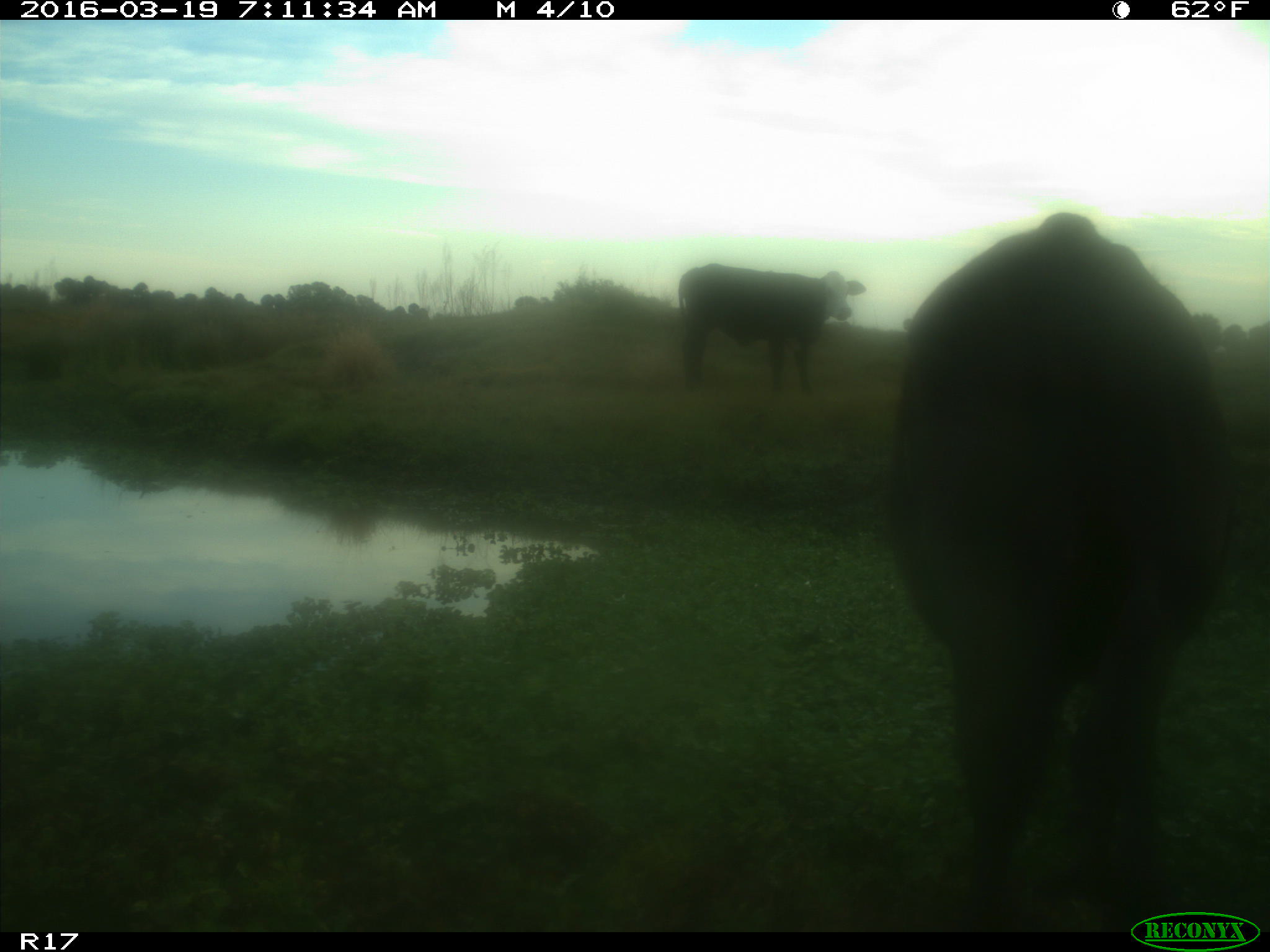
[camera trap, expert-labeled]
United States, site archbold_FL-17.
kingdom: Animalia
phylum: Chordata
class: Mammalia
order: Artiodactyla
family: Bovidae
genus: Bos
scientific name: Bos taurus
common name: domestic cow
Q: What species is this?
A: Bos taurus (domestic cow).